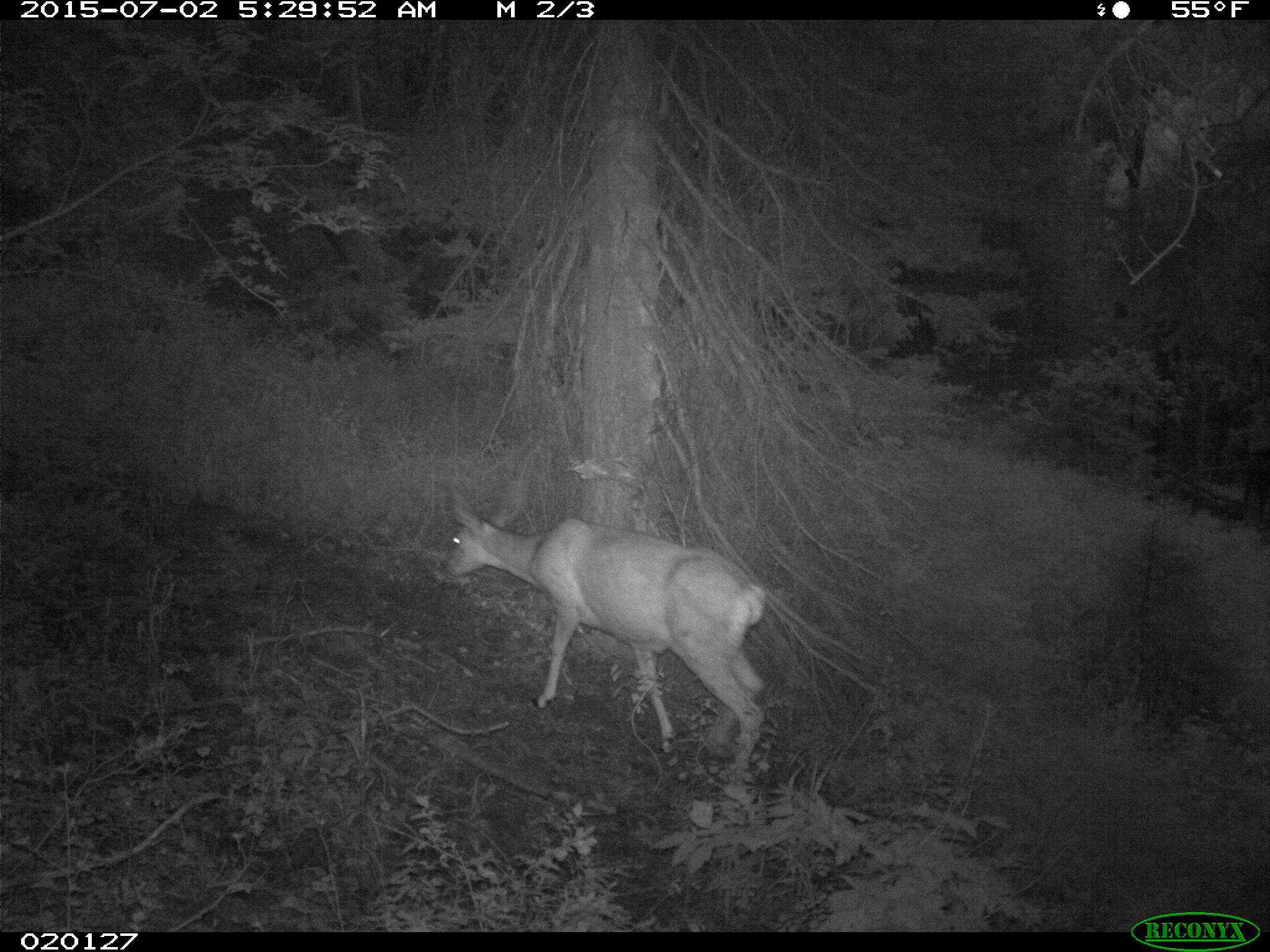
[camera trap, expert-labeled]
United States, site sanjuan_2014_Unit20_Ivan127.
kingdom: Animalia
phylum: Chordata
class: Mammalia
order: Artiodactyla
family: Cervidae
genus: Odocoileus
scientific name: Odocoileus hemionus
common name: mule deer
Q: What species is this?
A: Odocoileus hemionus (mule deer).